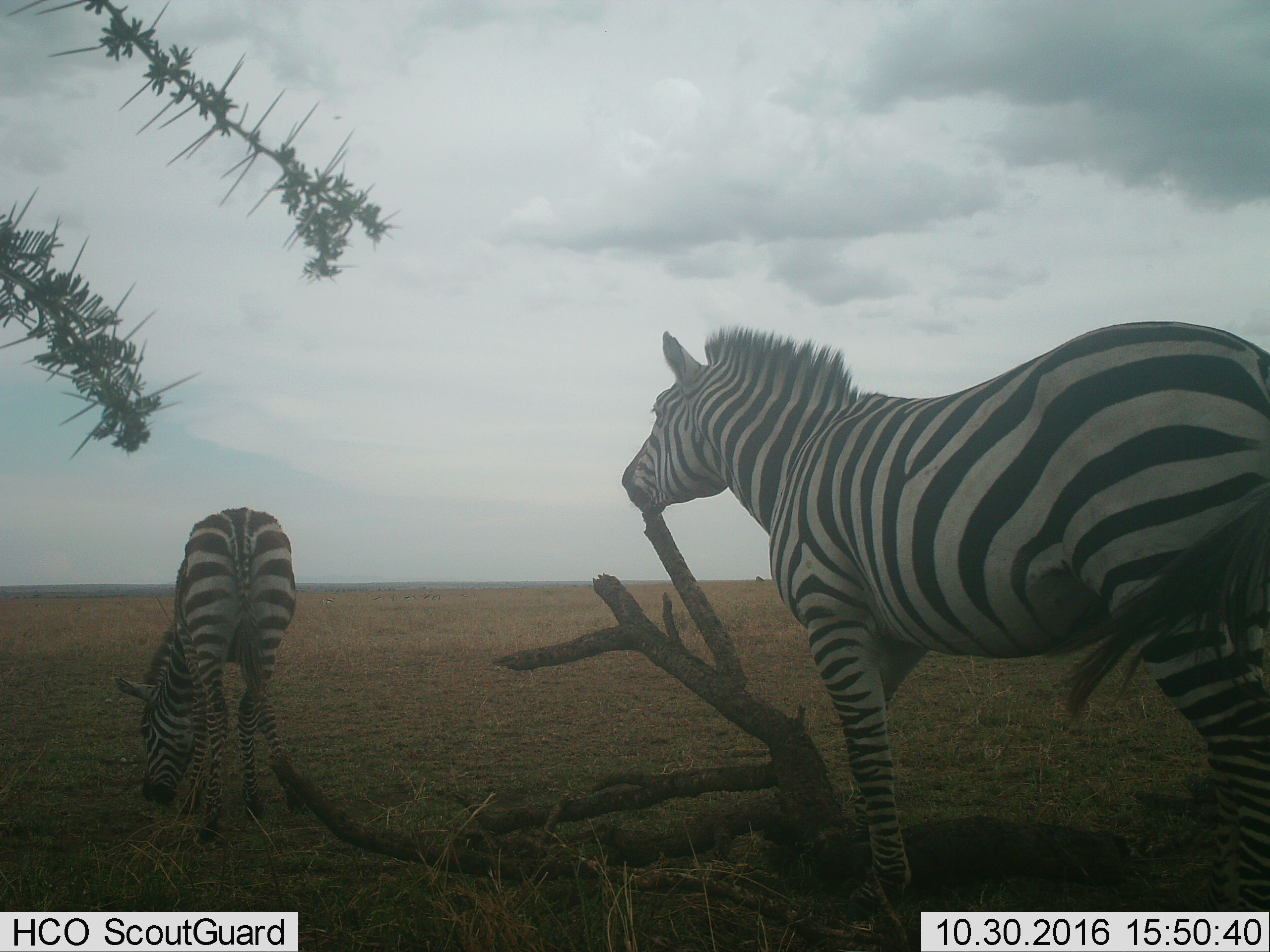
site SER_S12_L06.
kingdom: Animalia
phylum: Chordata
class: Mammalia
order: Perissodactyla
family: Equidae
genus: Equus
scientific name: Equus quagga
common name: plains zebra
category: zebraplains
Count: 2.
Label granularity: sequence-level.